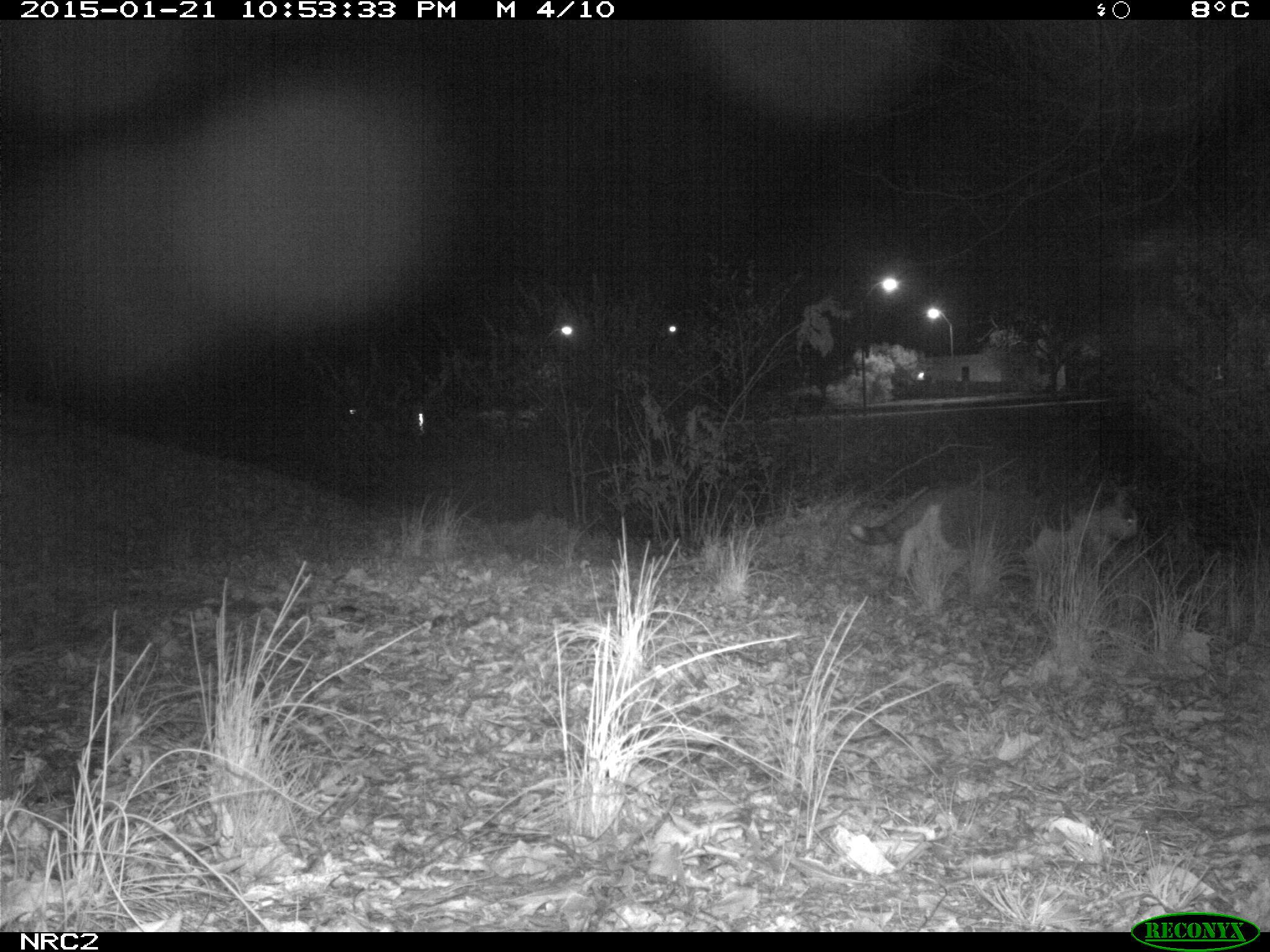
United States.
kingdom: Animalia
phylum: Chordata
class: Mammalia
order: Carnivora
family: Felidae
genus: Felis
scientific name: Felis catus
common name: domestic cat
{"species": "Domestic Cat (Felis catus)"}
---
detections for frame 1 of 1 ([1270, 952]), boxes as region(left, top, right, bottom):
Domestic Cat: region(847, 476, 1160, 605)